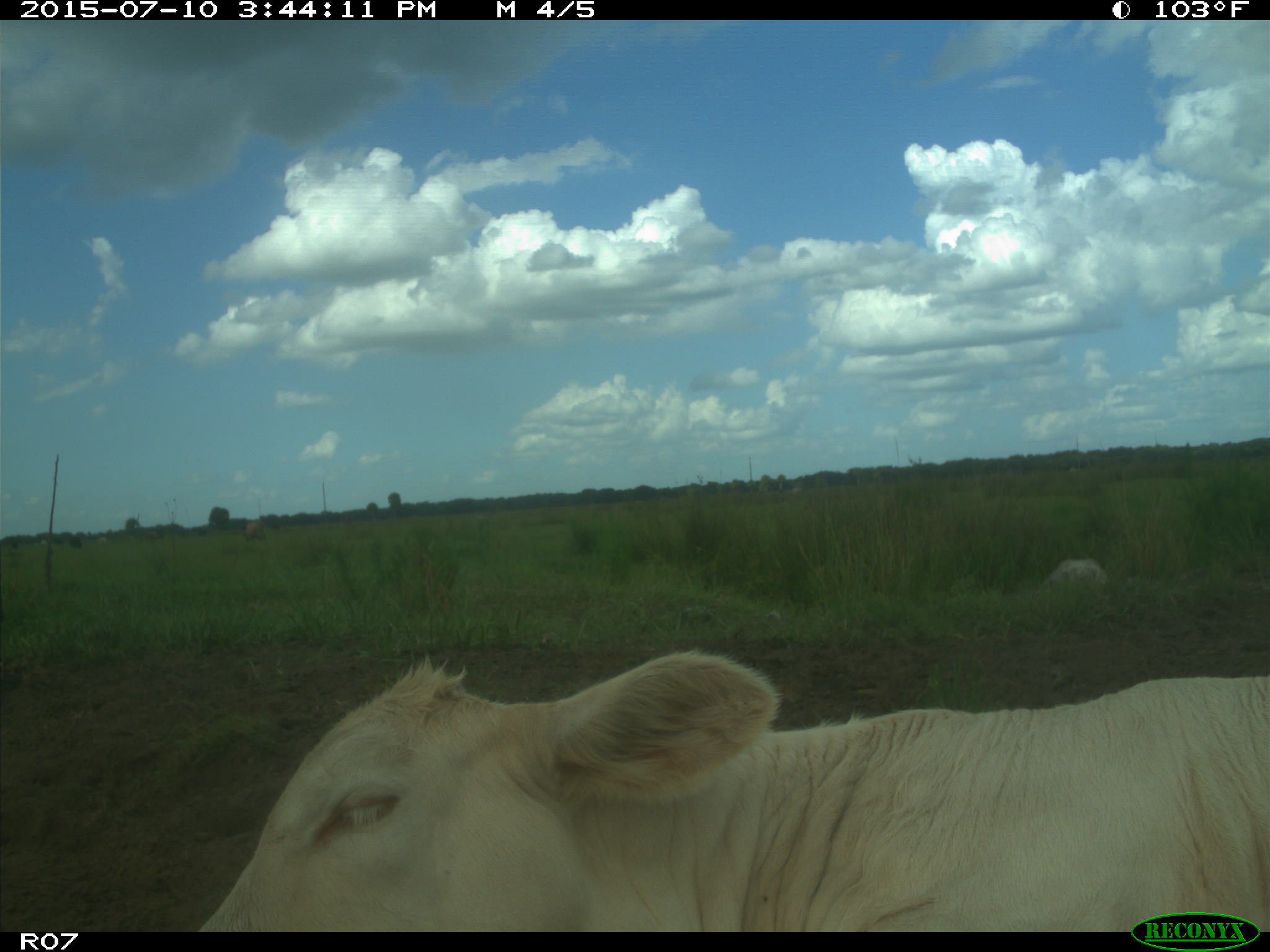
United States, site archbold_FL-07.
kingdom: Animalia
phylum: Chordata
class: Mammalia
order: Artiodactyla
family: Bovidae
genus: Bos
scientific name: Bos taurus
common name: domestic cow